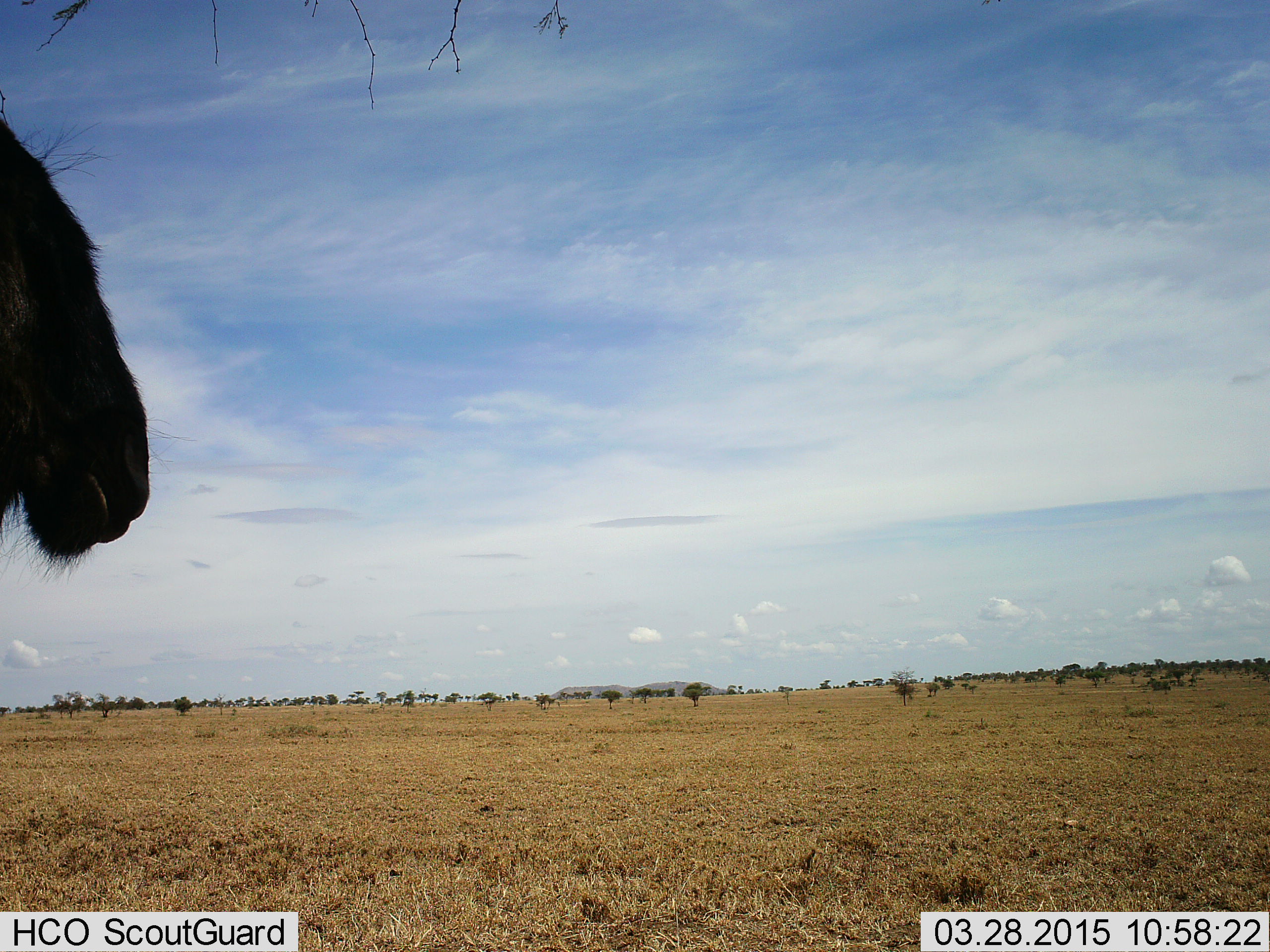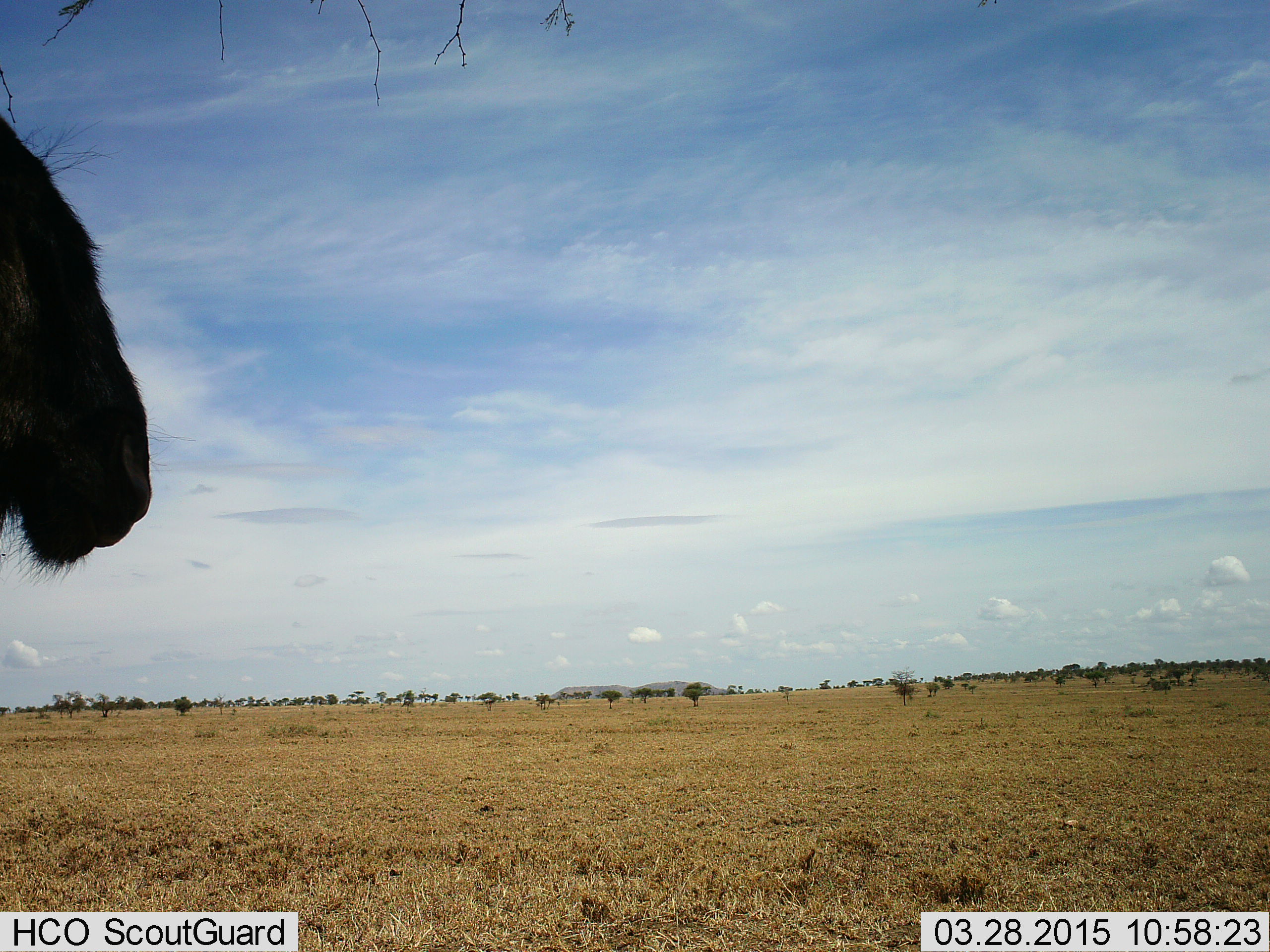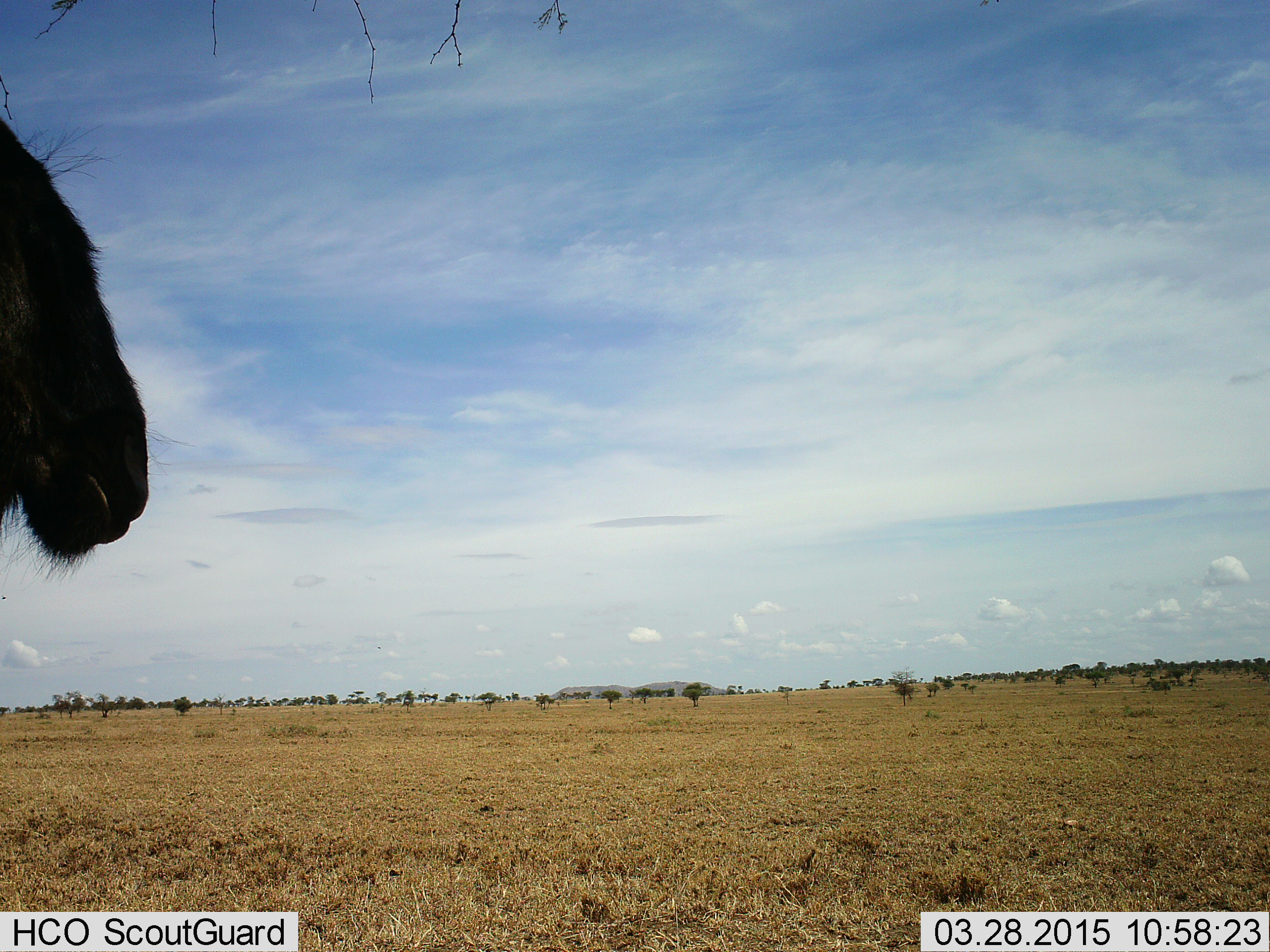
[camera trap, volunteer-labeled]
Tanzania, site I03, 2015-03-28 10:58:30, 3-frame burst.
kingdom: Animalia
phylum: Chordata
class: Mammalia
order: Artiodactyla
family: Bovidae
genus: Connochaetes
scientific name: Connochaetes taurinus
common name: blue wildebeest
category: wildebeest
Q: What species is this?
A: Wildebeest (blue wildebeest) (Connochaetes taurinus).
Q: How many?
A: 1.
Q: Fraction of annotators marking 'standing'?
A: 90%.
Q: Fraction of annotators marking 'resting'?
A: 10%.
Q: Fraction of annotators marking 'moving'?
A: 0%.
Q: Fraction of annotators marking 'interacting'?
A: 0%.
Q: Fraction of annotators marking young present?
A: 0%.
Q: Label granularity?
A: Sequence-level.